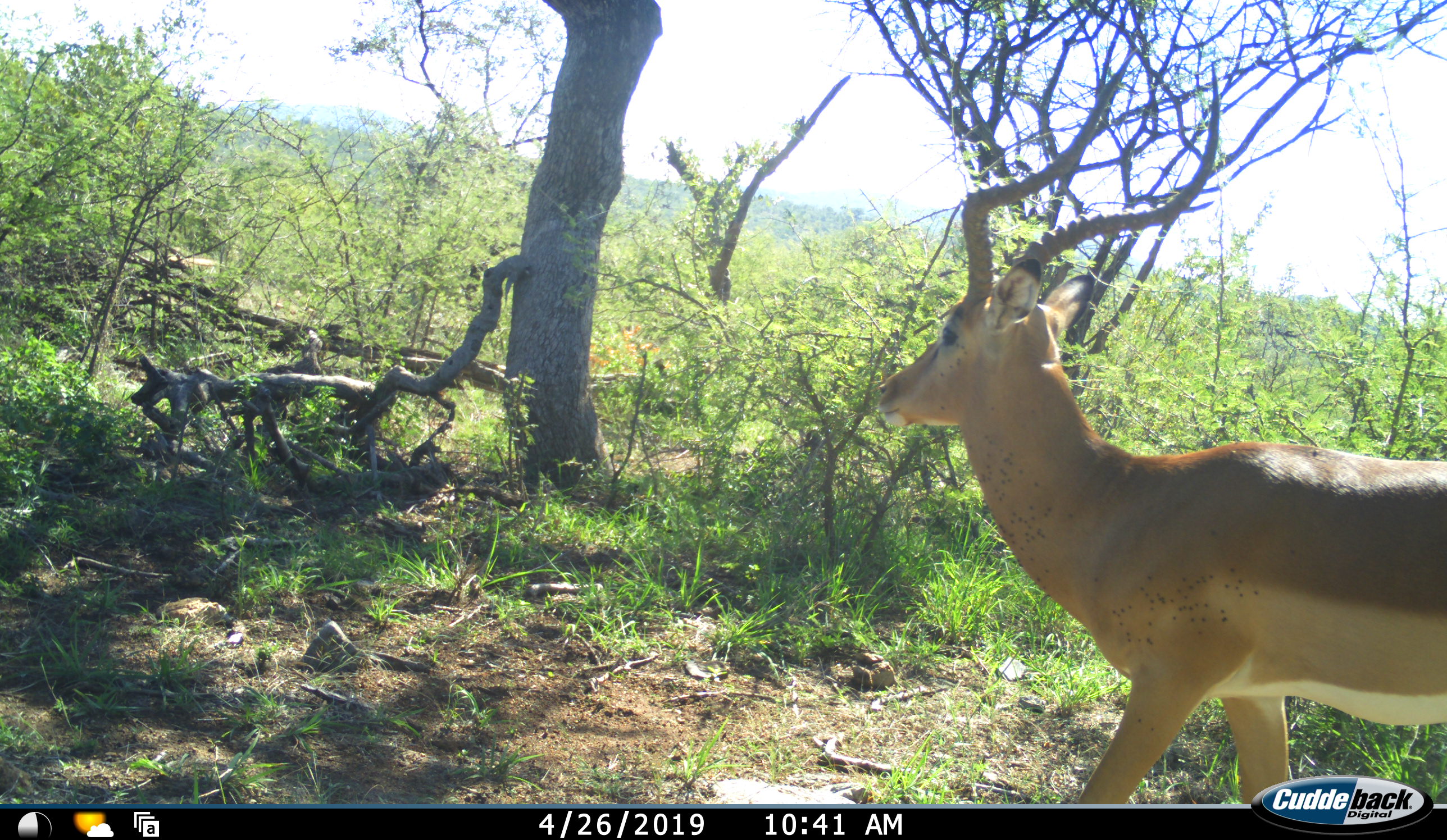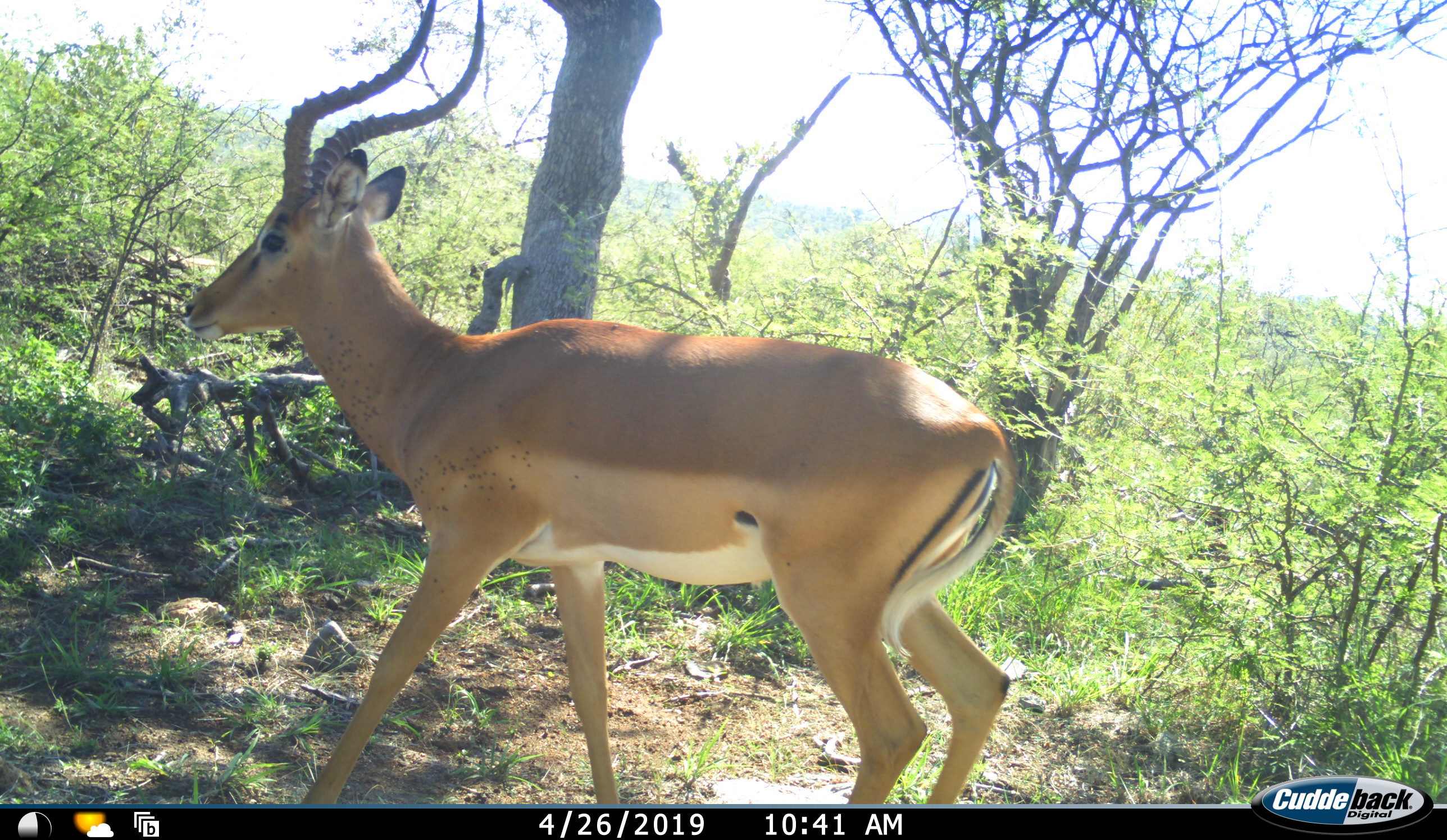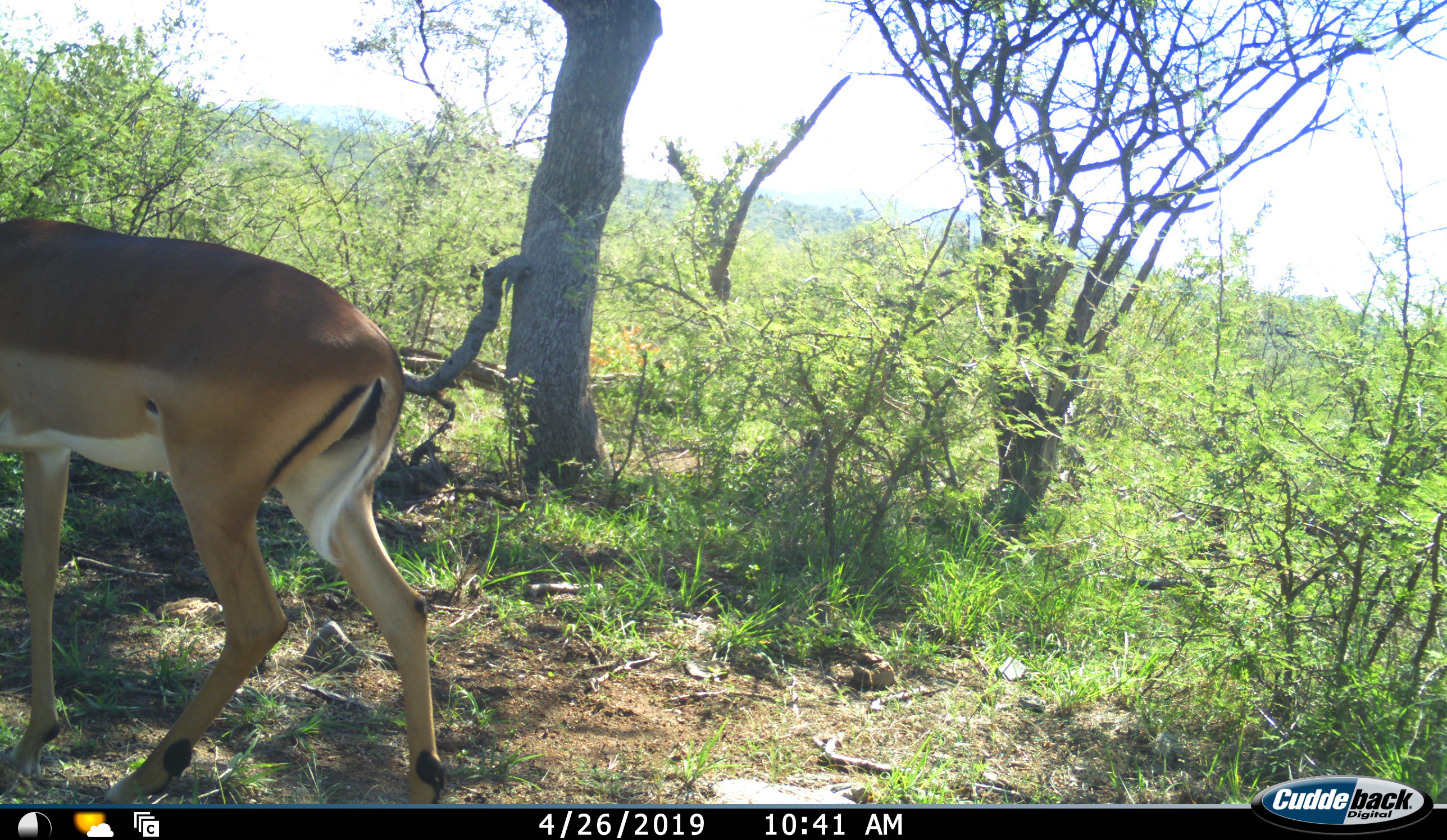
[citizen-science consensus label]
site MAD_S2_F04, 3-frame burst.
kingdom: Animalia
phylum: Chordata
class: Mammalia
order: Artiodactyla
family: Bovidae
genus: Aepyceros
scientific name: Aepyceros melampus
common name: impala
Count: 1.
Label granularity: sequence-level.